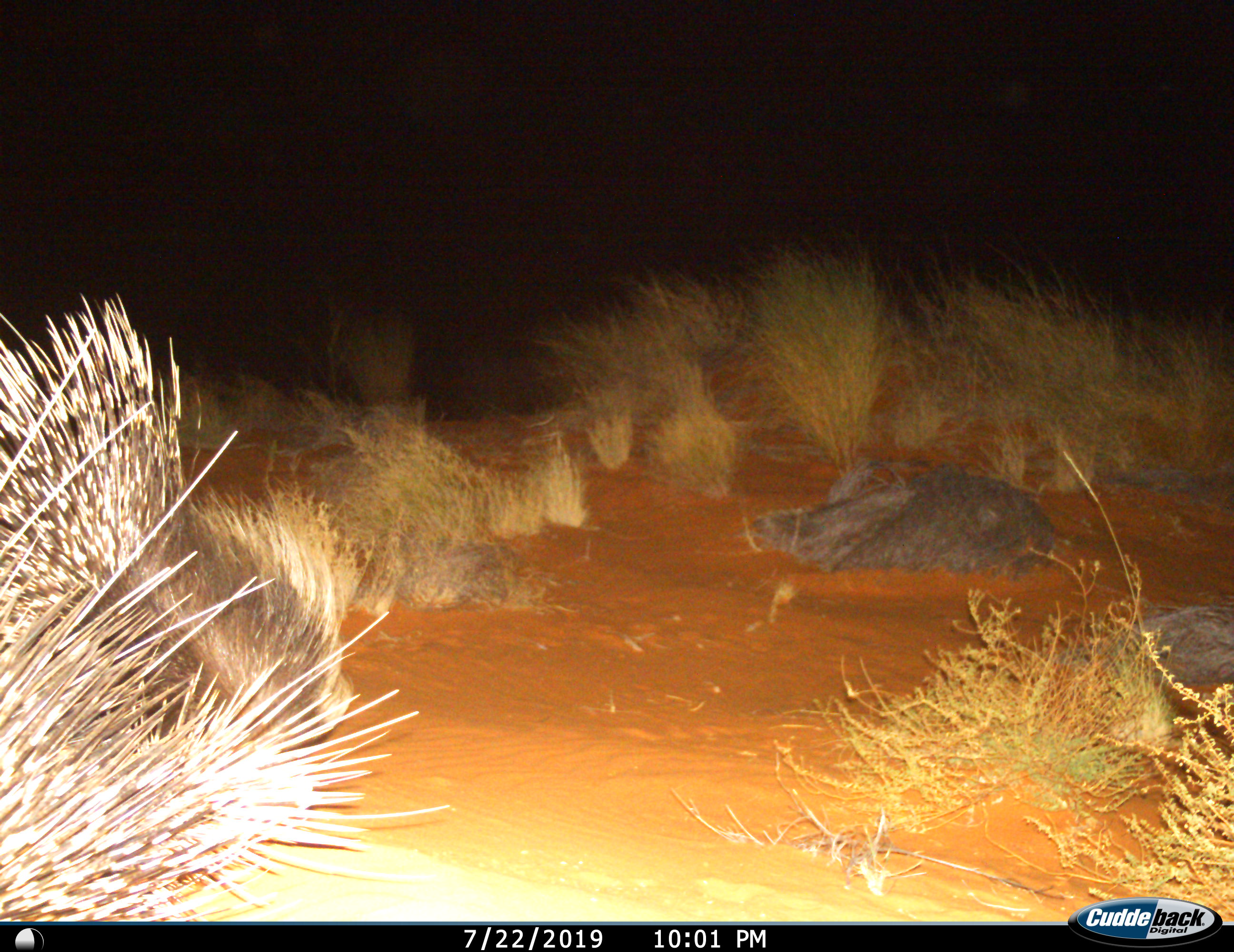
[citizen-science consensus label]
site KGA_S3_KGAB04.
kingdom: Animalia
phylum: Chordata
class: Mammalia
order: Rodentia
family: Hystricidae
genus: Hystrix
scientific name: Hystrix cristata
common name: crested porcupine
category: porcupine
Porcupine (crested porcupine) (Hystrix cristata), count 1. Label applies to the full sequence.